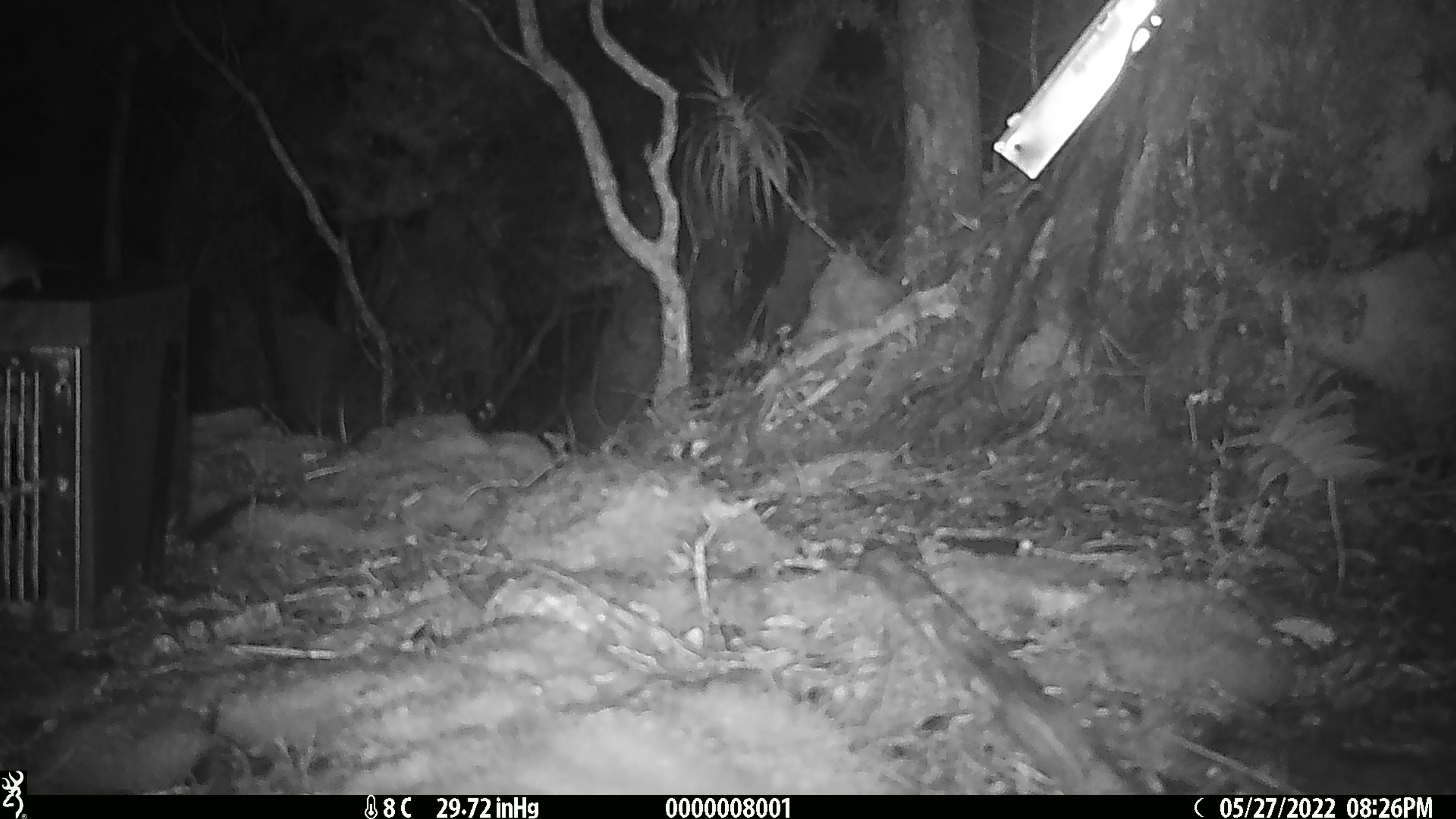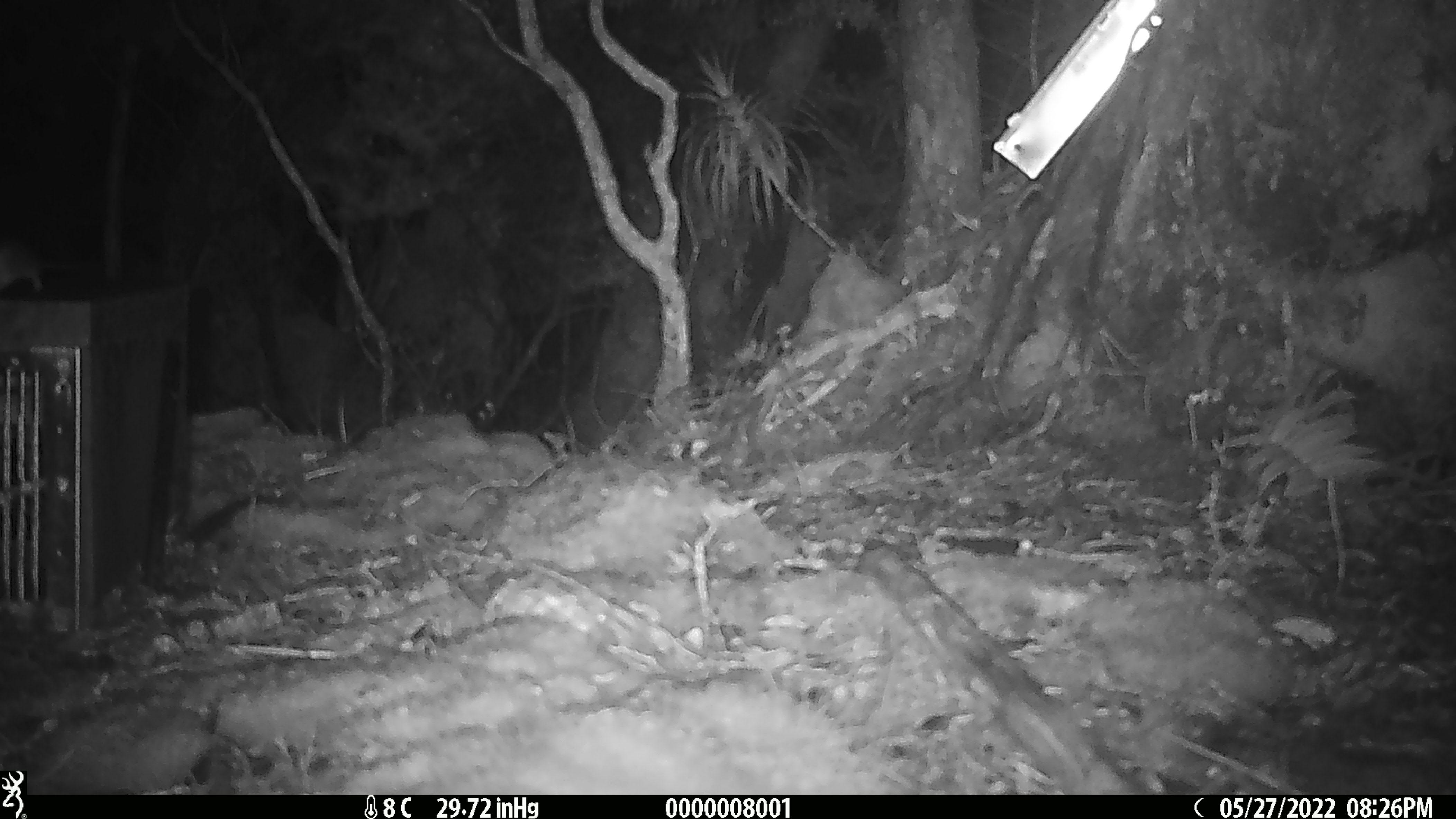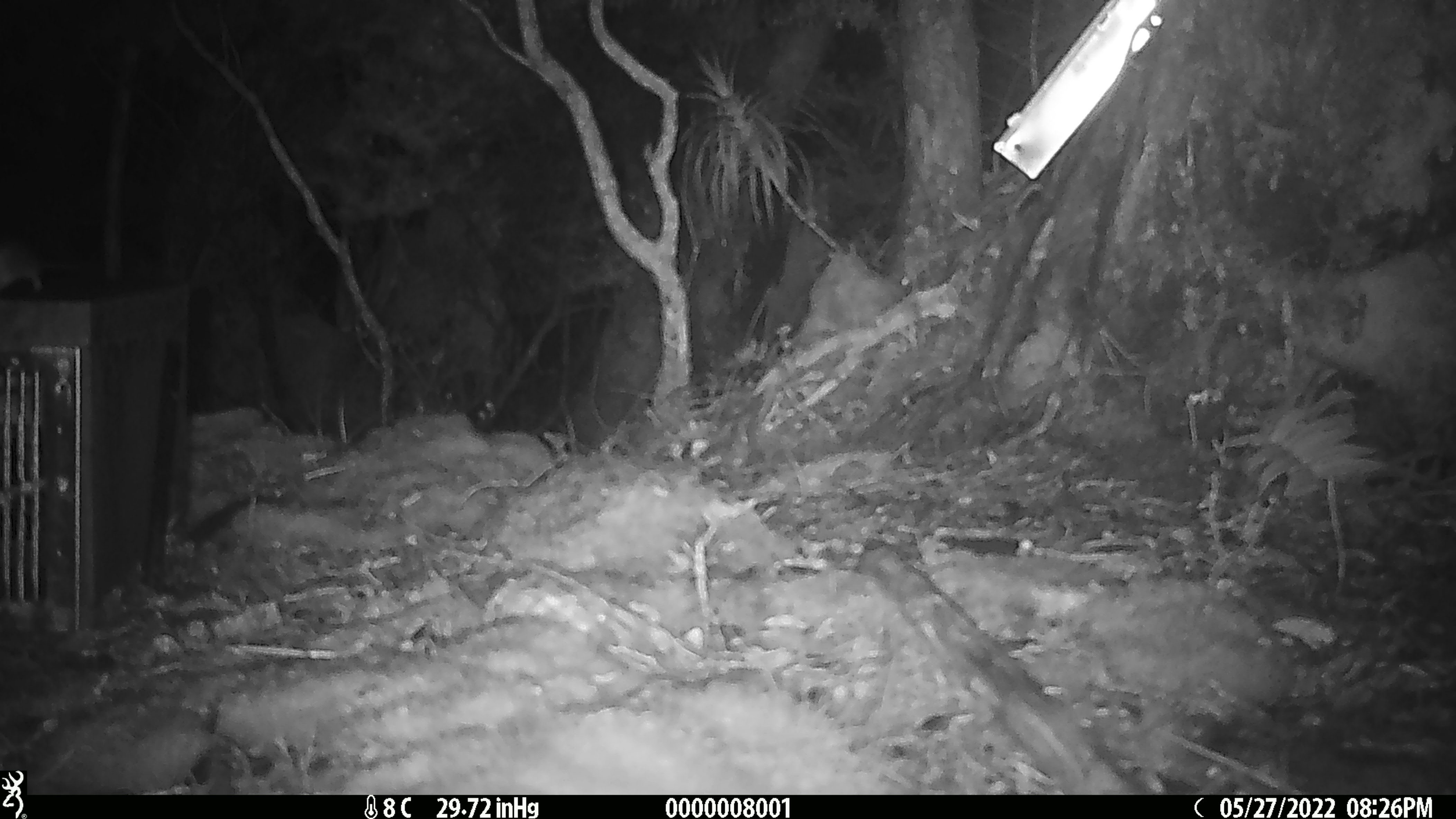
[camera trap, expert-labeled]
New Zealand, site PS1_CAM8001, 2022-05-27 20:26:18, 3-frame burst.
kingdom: Animalia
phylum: Chordata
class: Mammalia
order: Rodentia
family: Muridae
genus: Mus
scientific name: Mus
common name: mouse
Mouse (Mus).